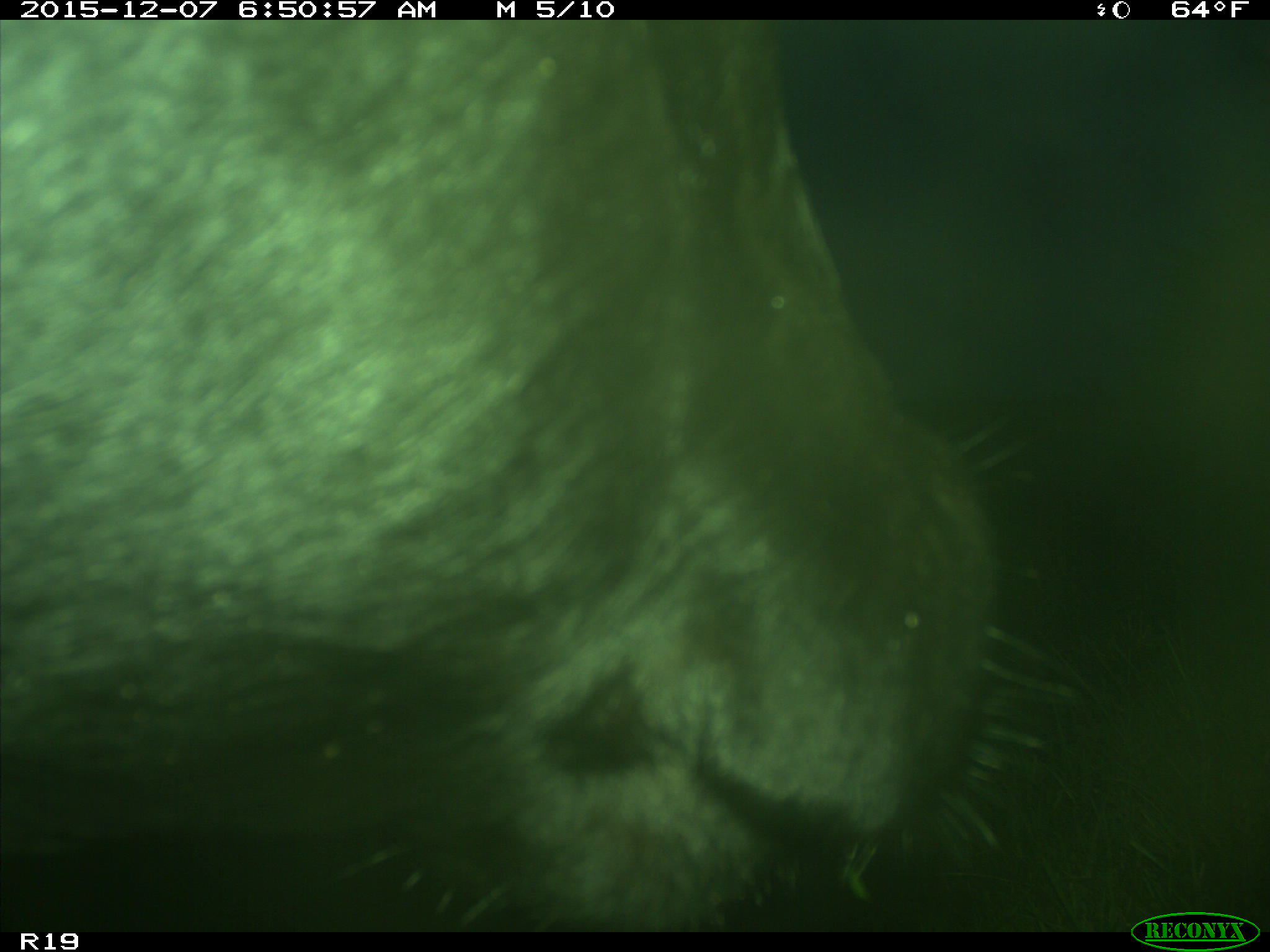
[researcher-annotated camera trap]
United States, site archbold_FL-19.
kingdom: Animalia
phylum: Chordata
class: Mammalia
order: Artiodactyla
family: Bovidae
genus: Bos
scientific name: Bos taurus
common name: domestic cow